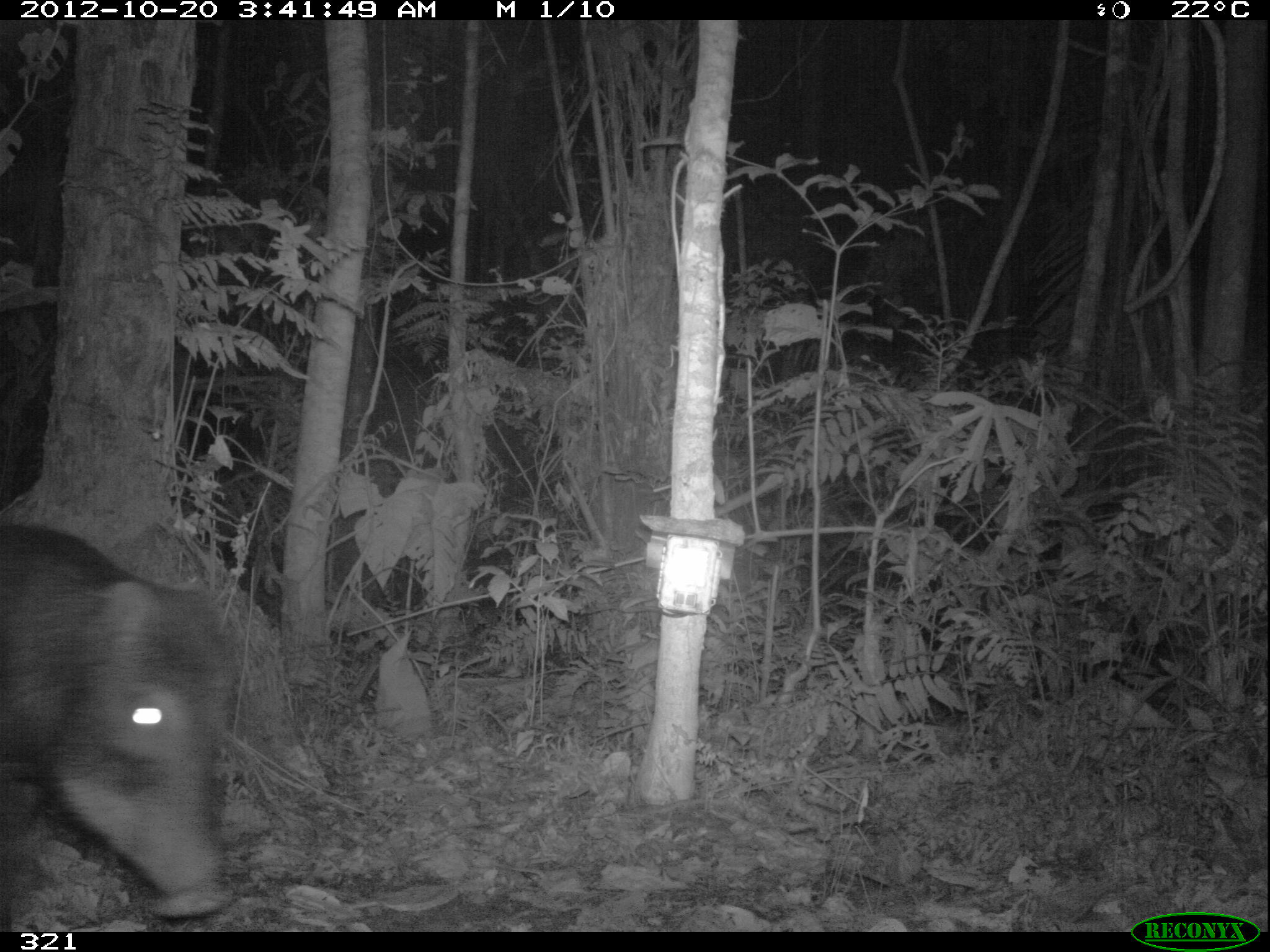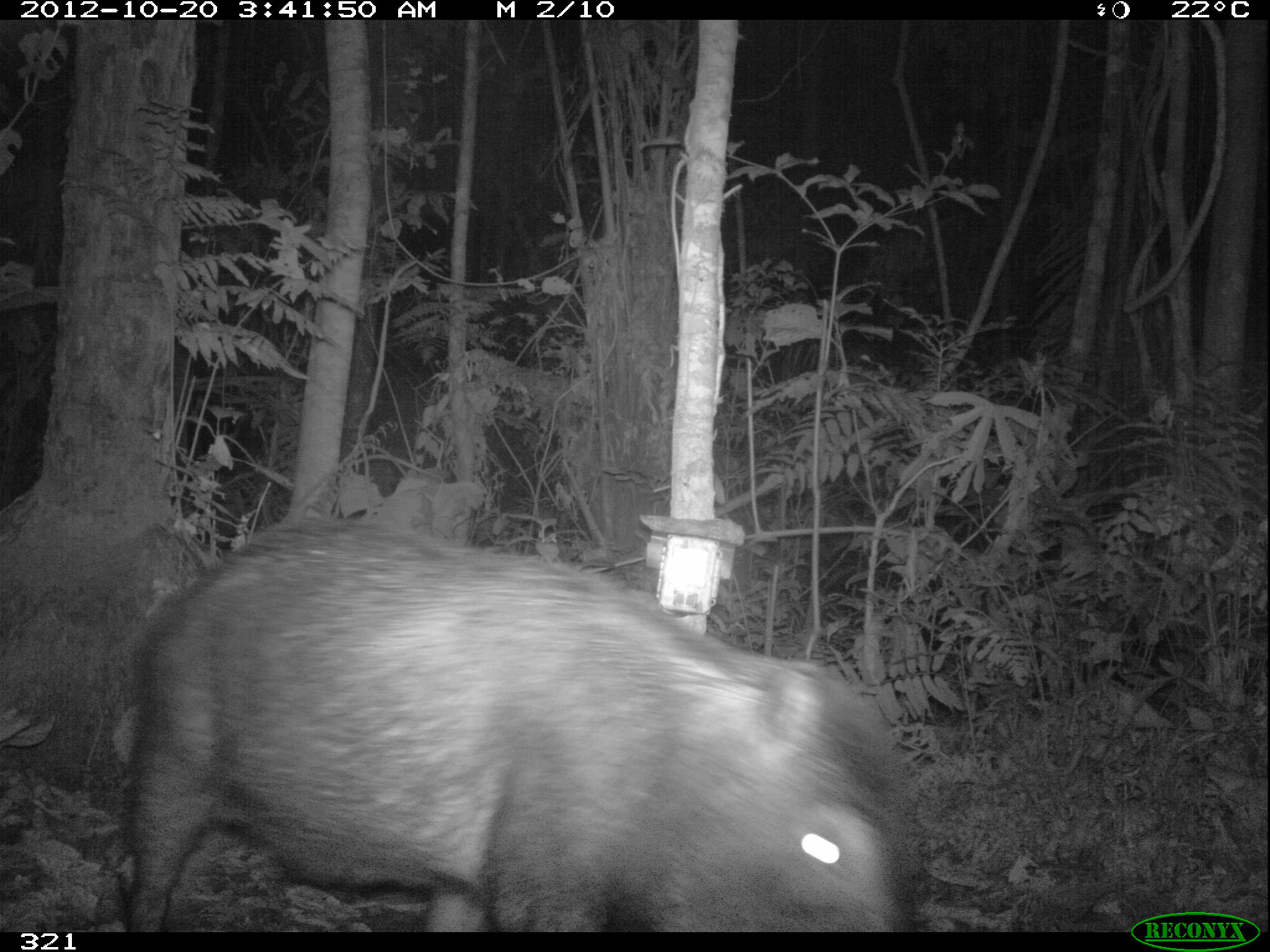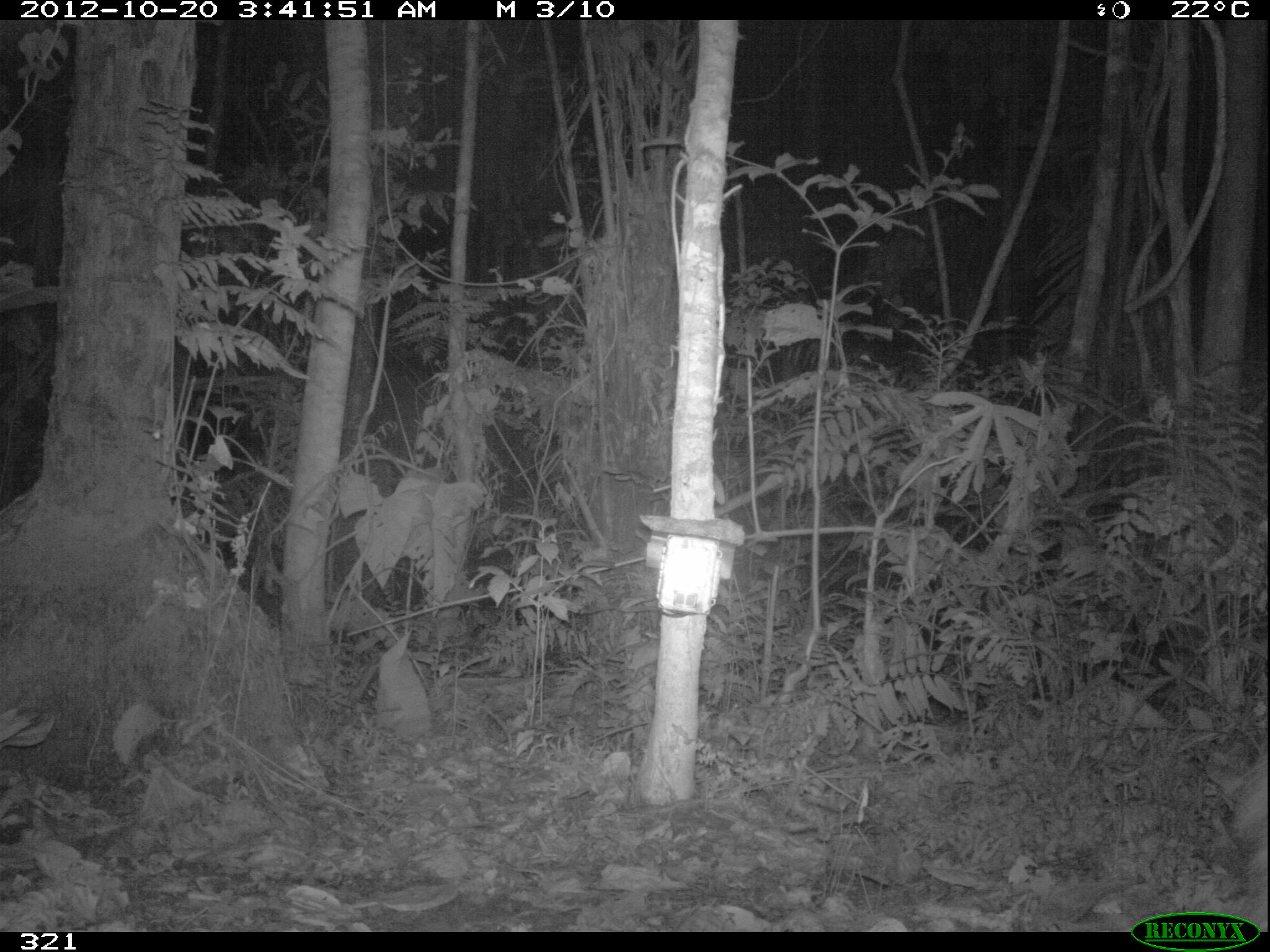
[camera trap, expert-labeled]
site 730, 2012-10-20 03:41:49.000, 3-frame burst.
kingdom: Animalia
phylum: Chordata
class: Mammalia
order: Artiodactyla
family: Tayassuidae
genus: Tayassu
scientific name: Tayassu pecari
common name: white-lipped peccary